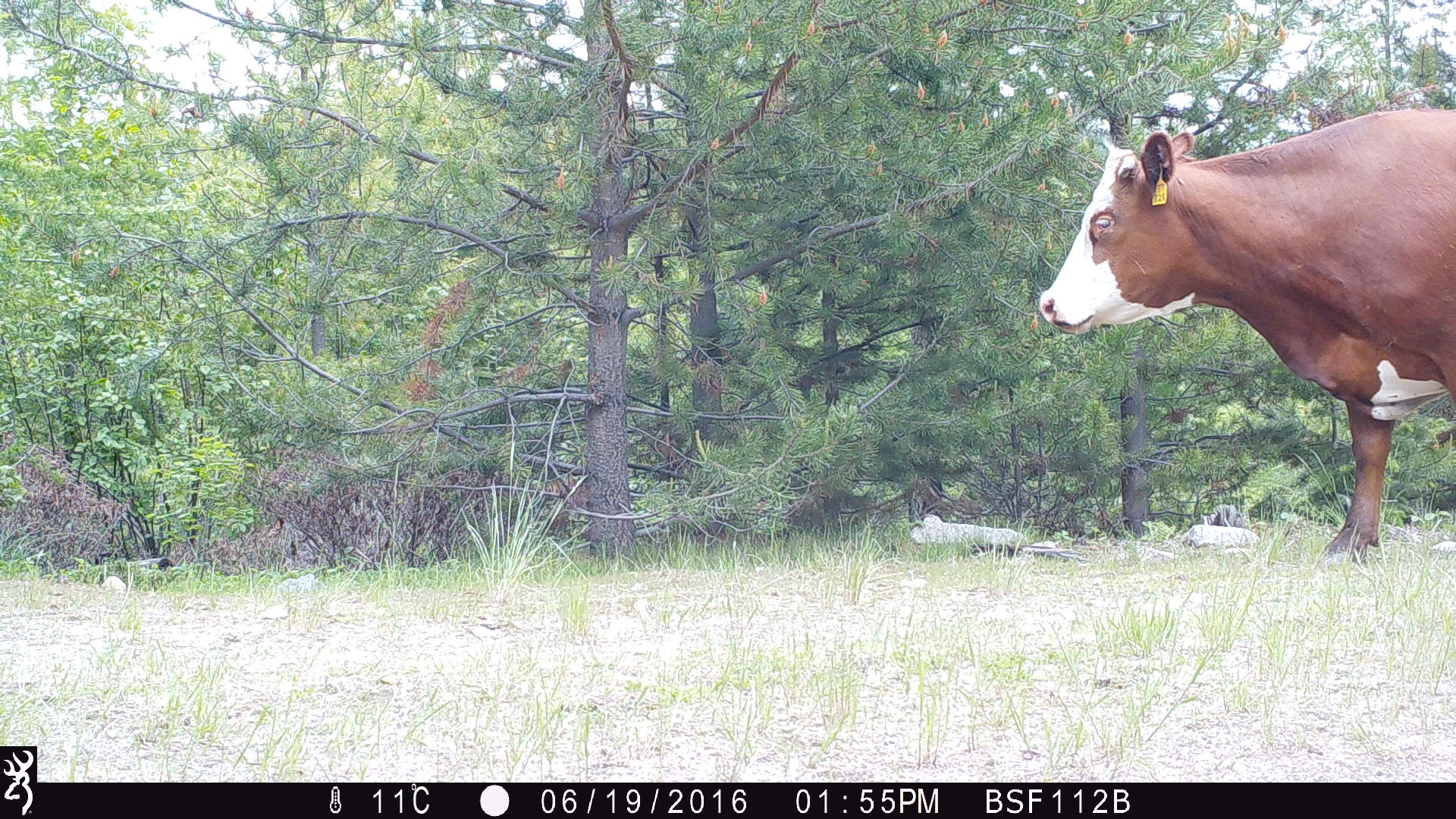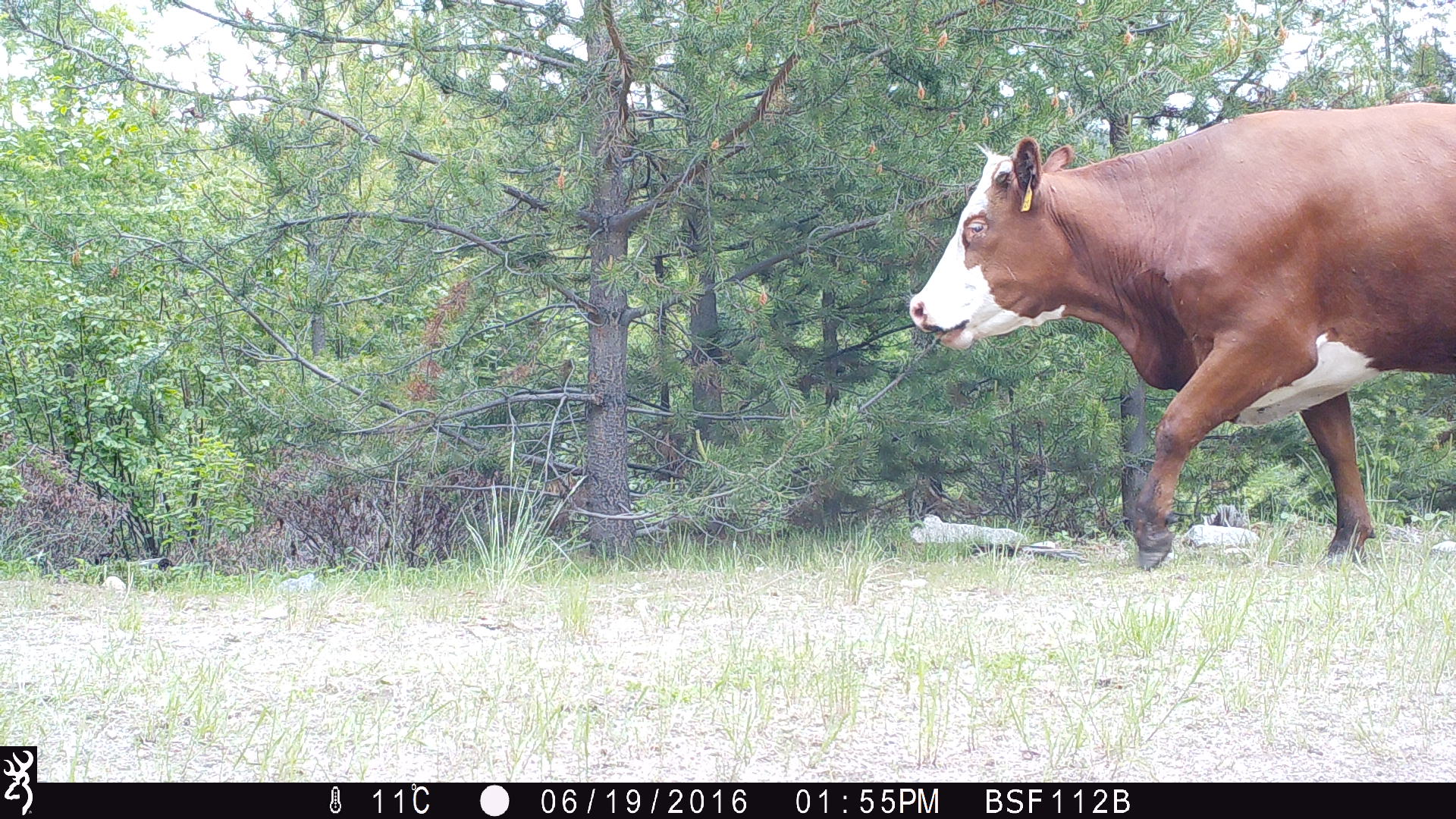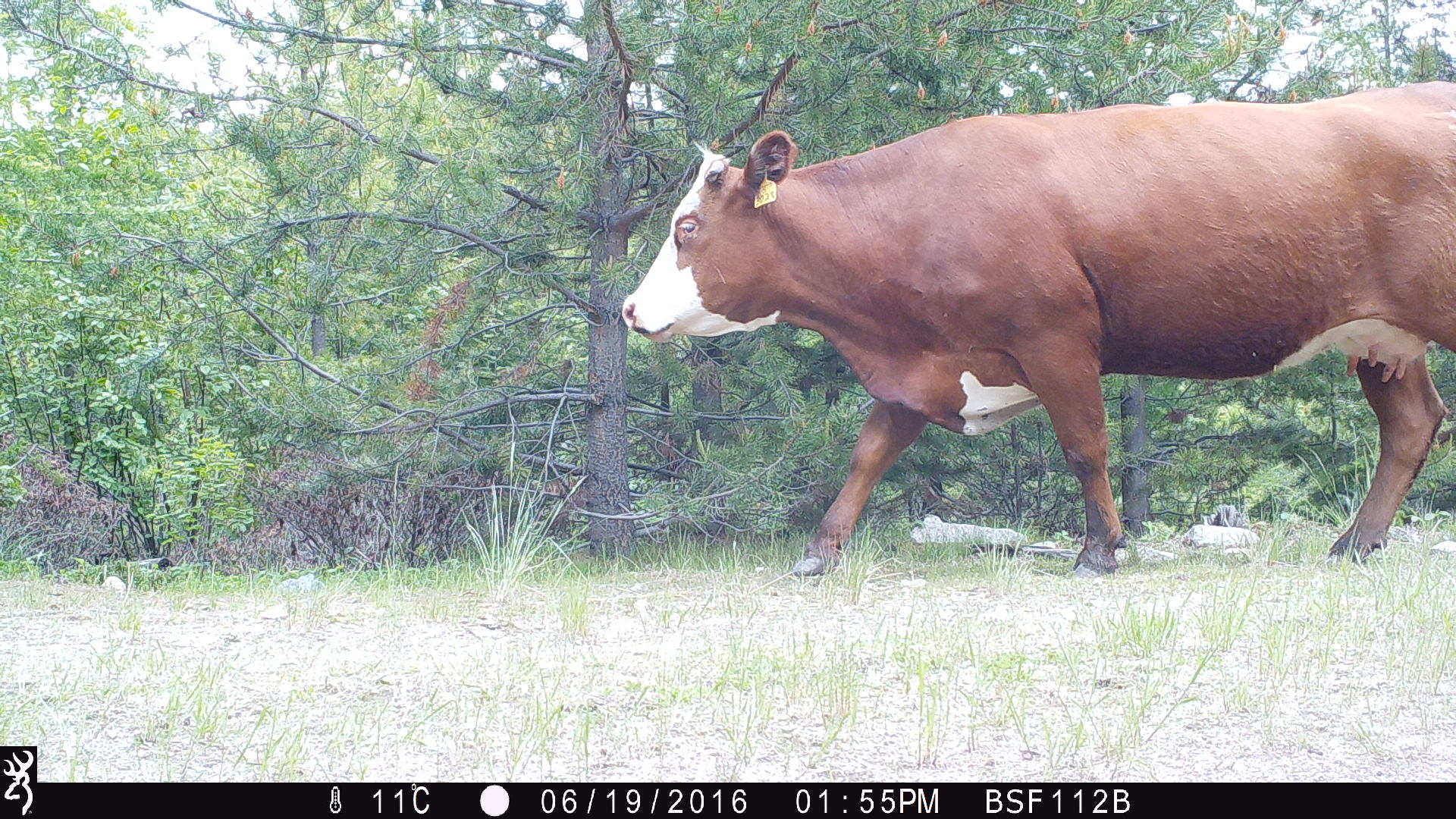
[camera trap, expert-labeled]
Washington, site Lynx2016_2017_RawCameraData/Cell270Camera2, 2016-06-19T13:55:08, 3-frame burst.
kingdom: Animalia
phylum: Chordata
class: Mammalia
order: Artiodactyla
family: Bovidae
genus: Bos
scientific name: Bos taurus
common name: domestic cattle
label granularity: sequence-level